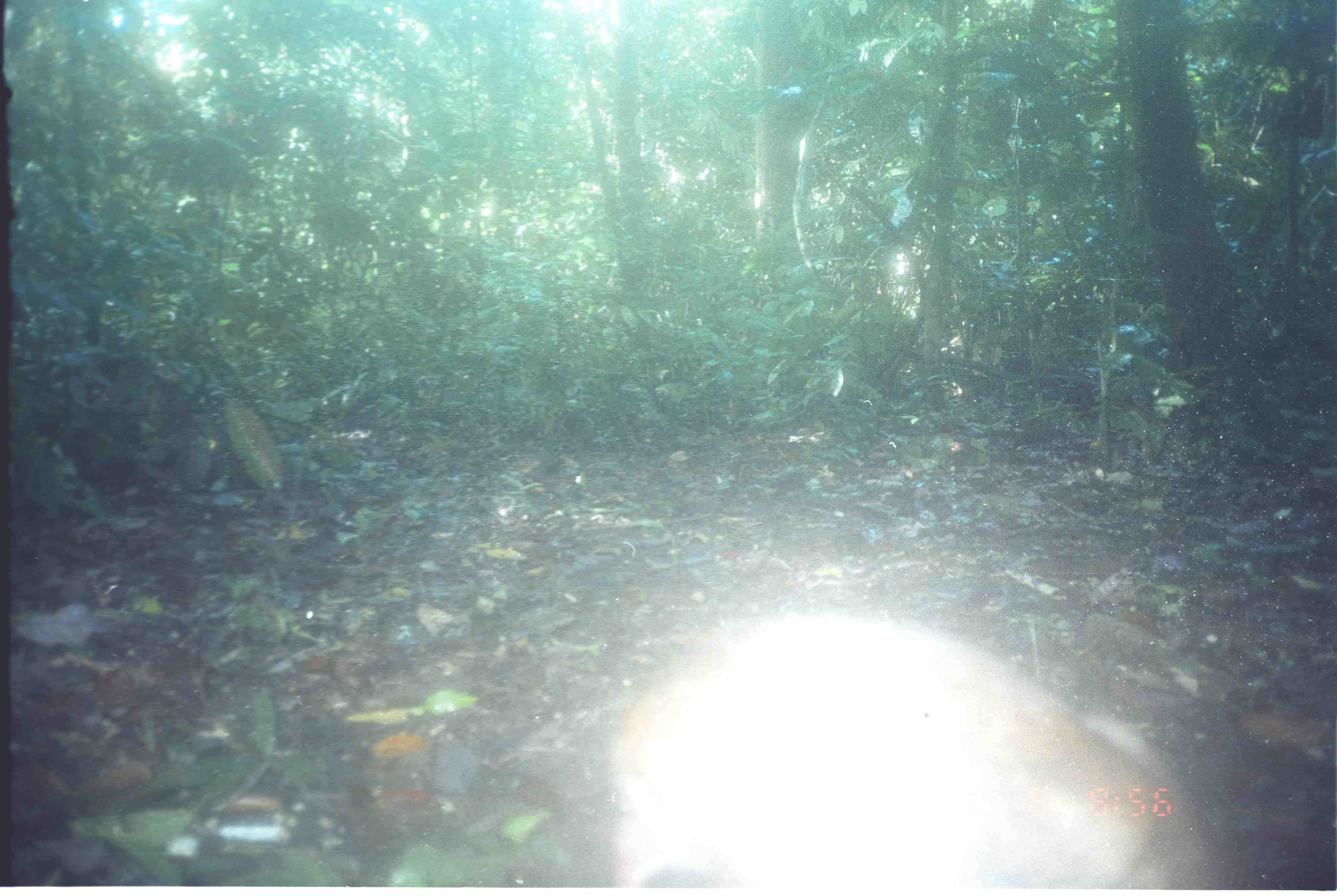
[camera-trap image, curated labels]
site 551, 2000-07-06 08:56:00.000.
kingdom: Animalia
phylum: Chordata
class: Mammalia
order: Artiodactyla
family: Cervidae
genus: Muntiacus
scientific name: Muntiacus muntjak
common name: southern red muntjac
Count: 1.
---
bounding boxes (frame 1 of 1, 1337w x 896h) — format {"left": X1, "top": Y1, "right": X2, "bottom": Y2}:
muntiacus muntjak: {"left": 599, "top": 604, "right": 1269, "bottom": 890}